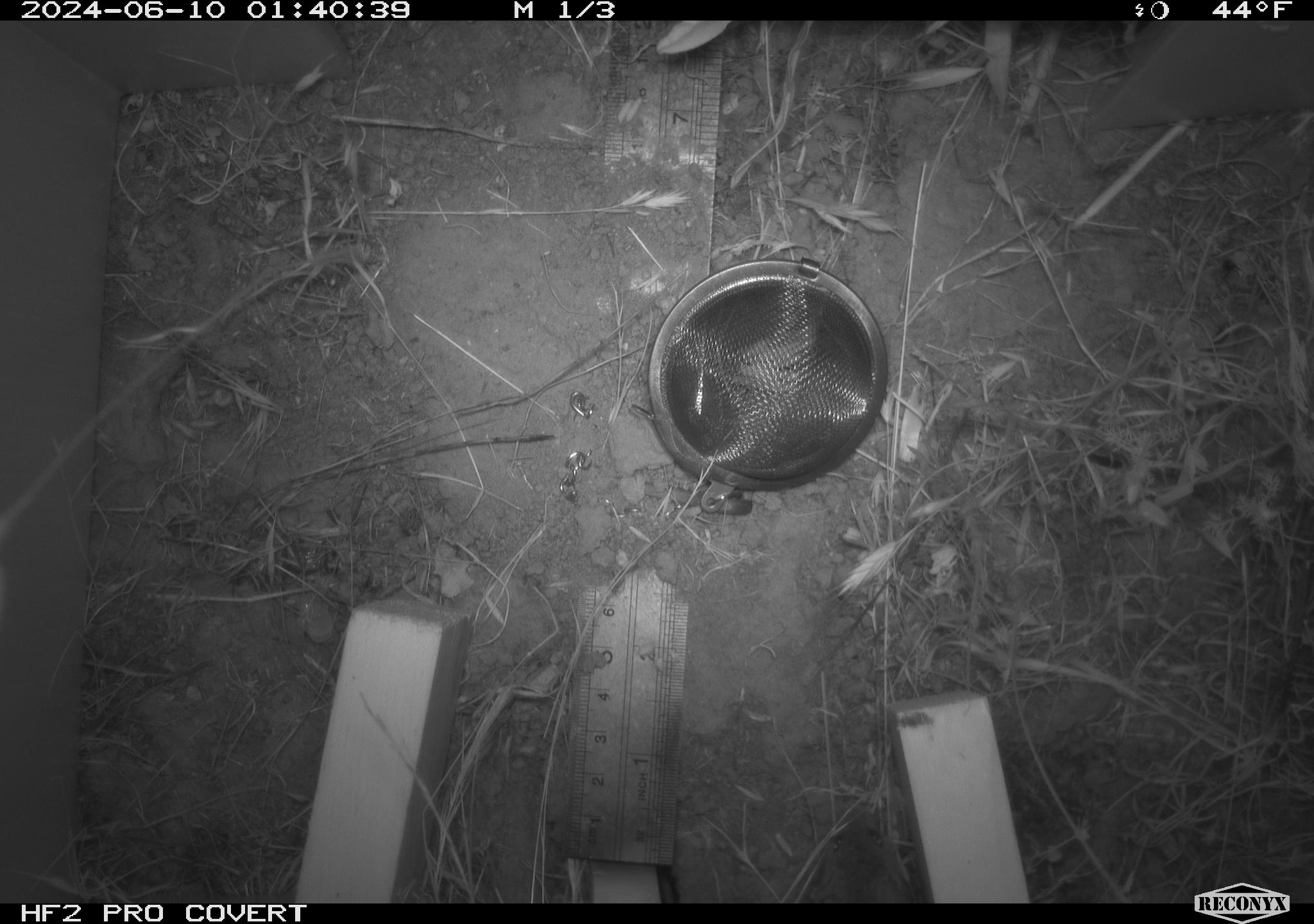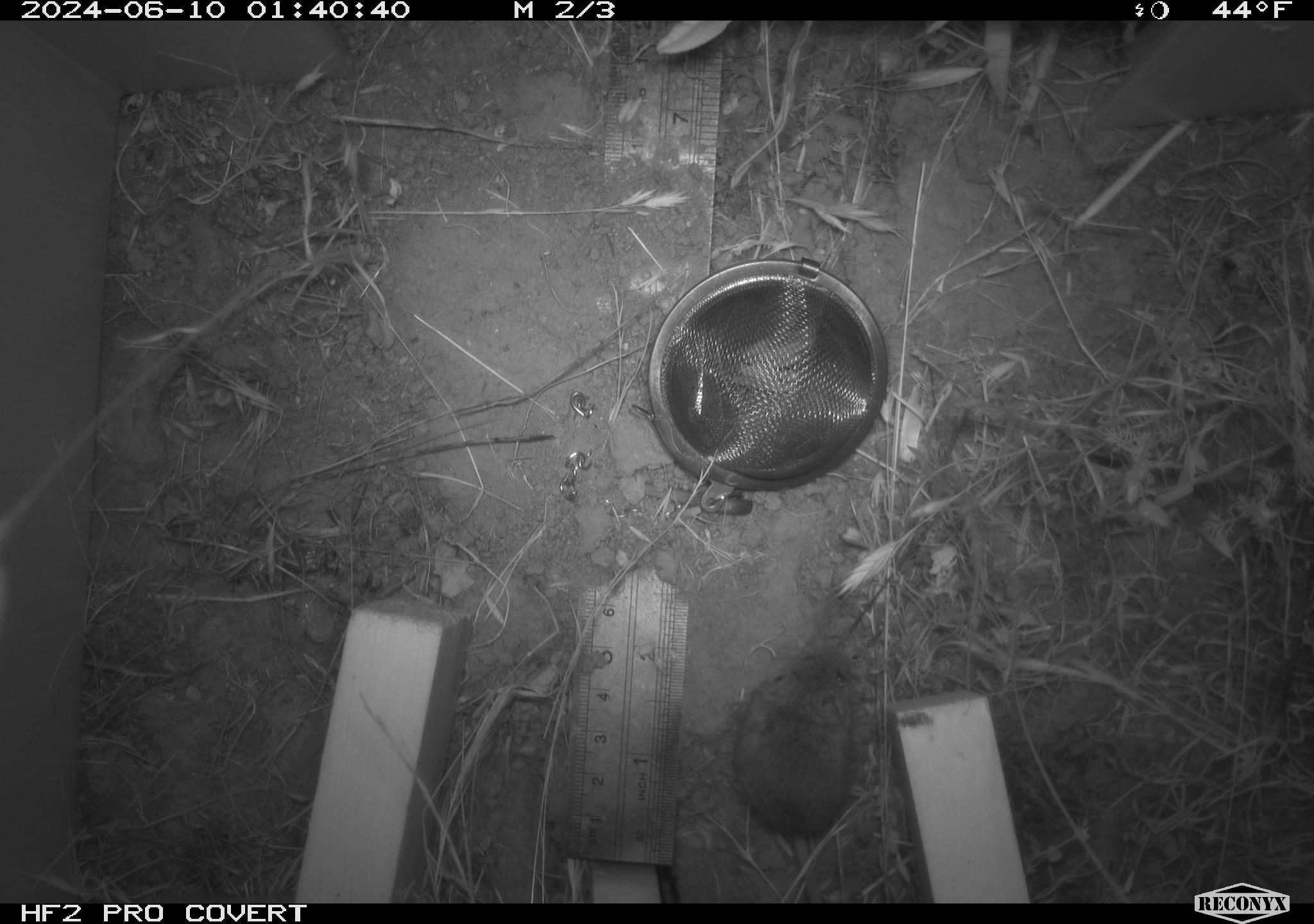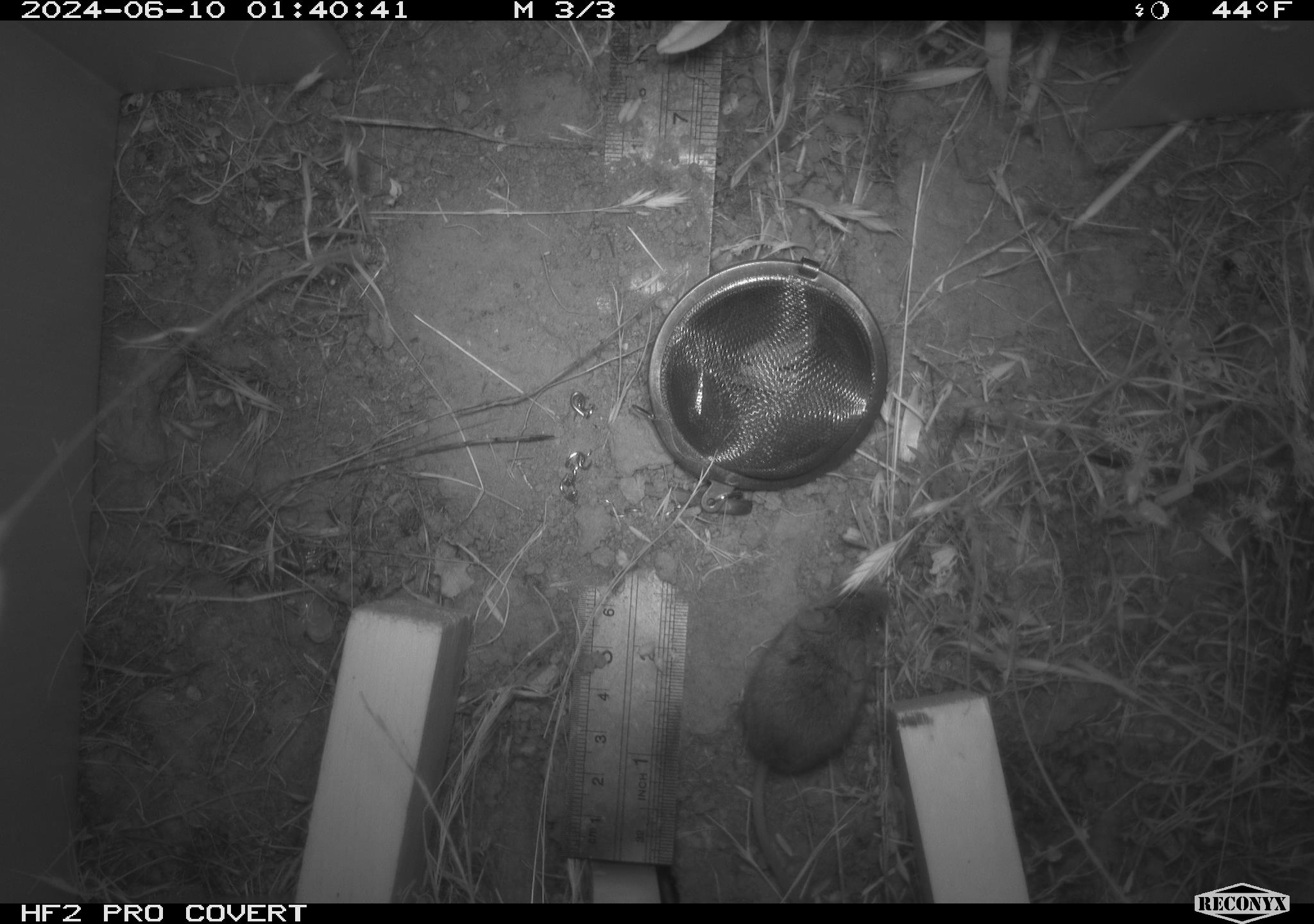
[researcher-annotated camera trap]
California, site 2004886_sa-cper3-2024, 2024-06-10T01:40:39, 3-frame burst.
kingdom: Animalia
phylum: Chordata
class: Mammalia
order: Rodentia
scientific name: Rodentia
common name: rodent